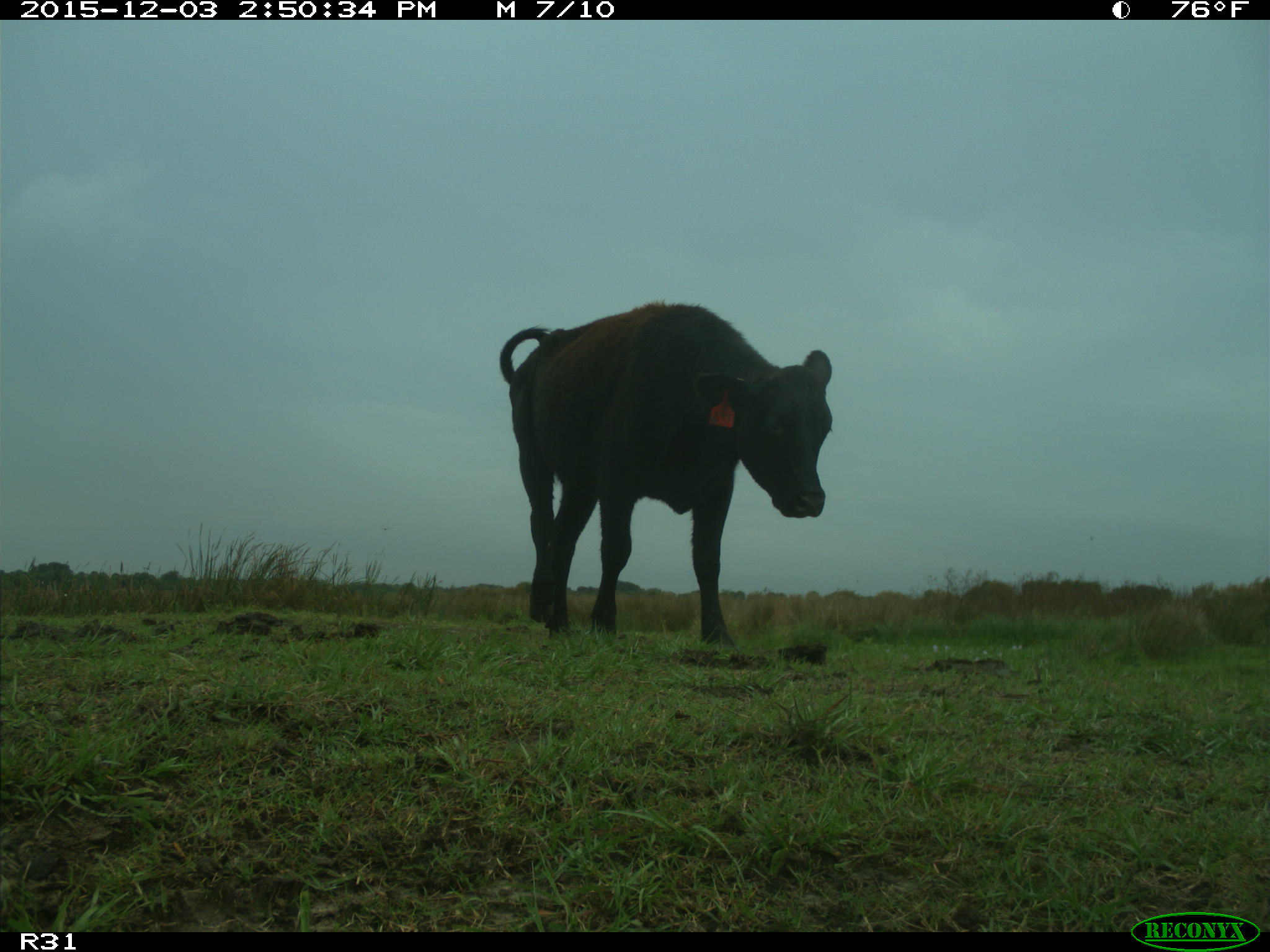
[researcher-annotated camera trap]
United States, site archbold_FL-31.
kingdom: Animalia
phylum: Chordata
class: Mammalia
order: Artiodactyla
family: Bovidae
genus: Bos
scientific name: Bos taurus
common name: domestic cow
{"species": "Bos taurus (domestic cow)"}